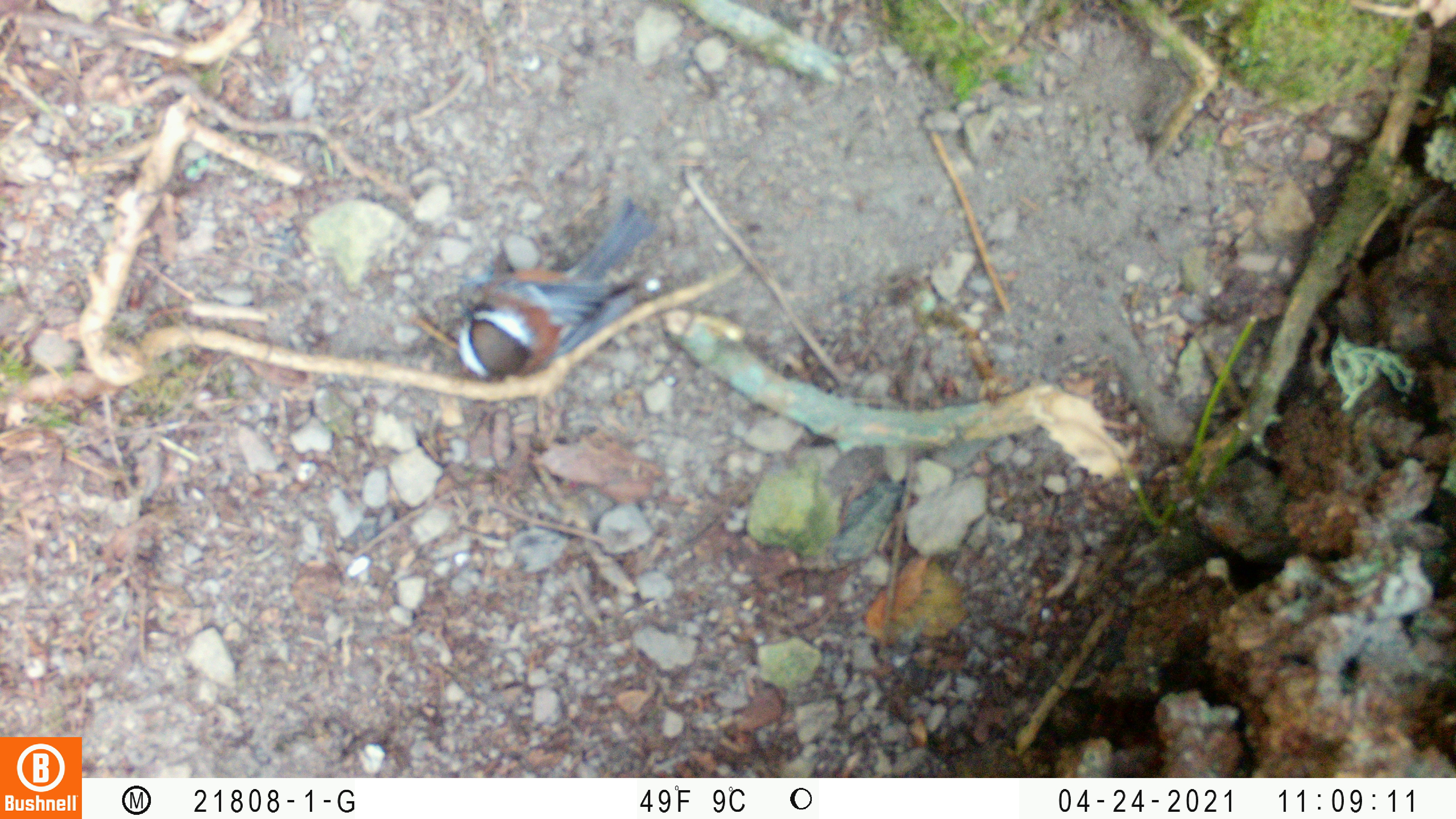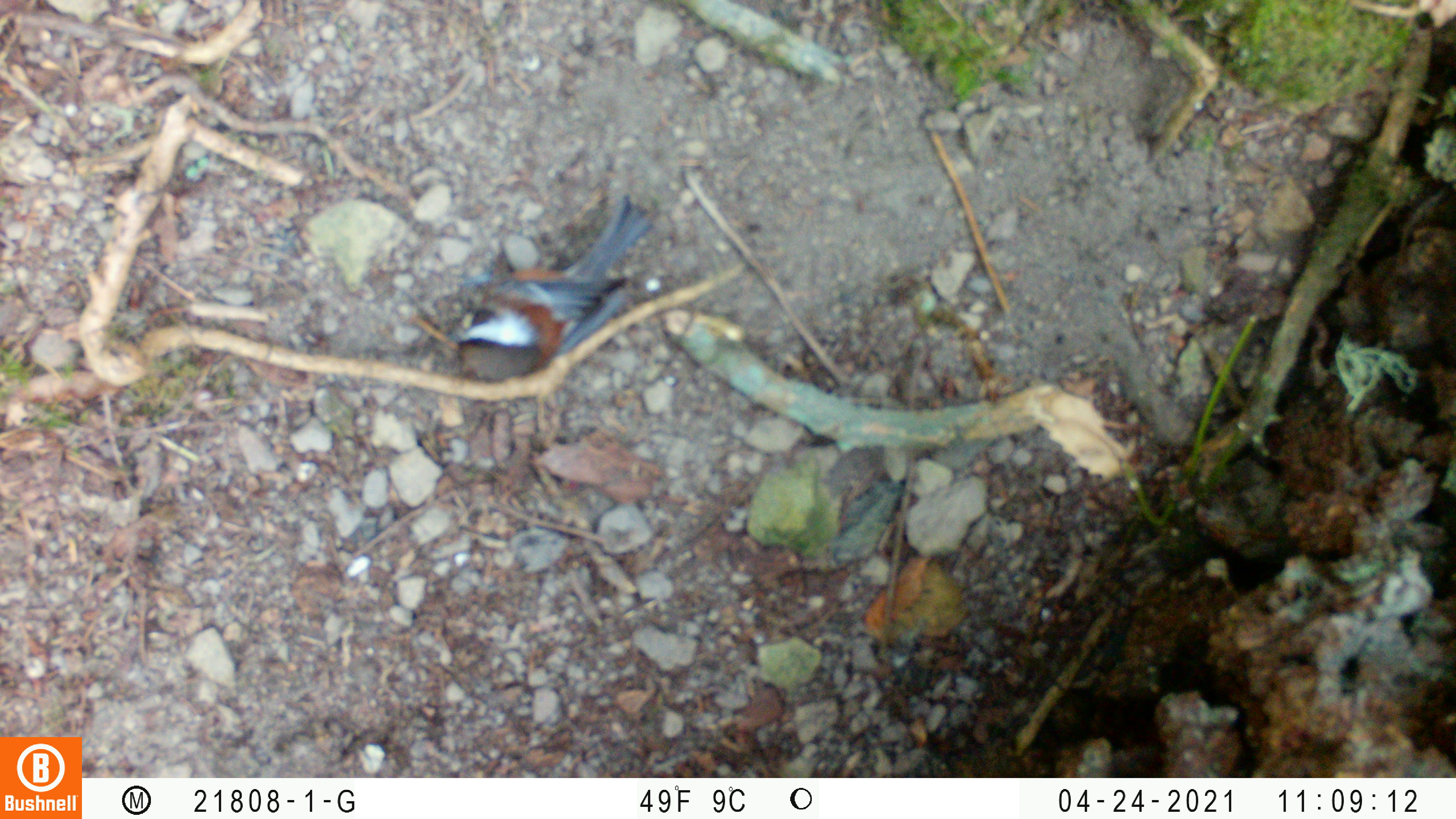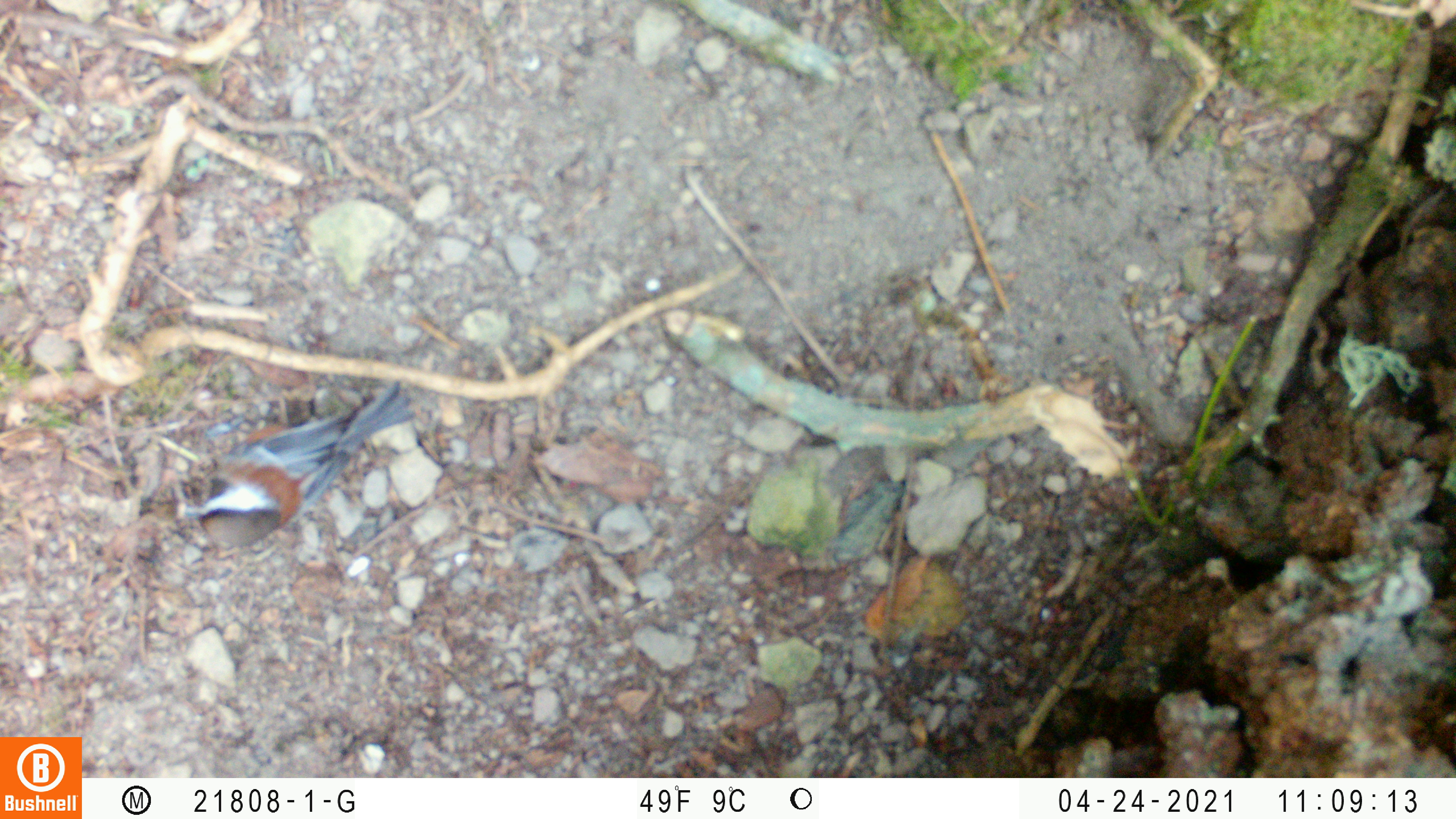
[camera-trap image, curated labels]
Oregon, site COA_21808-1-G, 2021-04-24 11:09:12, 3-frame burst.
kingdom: Animalia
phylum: Chordata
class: Aves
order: Passeriformes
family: Paridae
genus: Poecile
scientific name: Poecile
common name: chickadees and allies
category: poecile species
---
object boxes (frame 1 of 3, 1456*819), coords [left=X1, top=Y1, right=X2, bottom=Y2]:
poecile species: [left=452, top=186, right=659, bottom=393]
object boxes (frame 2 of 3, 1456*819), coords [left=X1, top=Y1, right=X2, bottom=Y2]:
poecile species: [left=439, top=196, right=655, bottom=392]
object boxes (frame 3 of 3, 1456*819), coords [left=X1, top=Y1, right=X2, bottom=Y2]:
poecile species: [left=175, top=381, right=416, bottom=550]